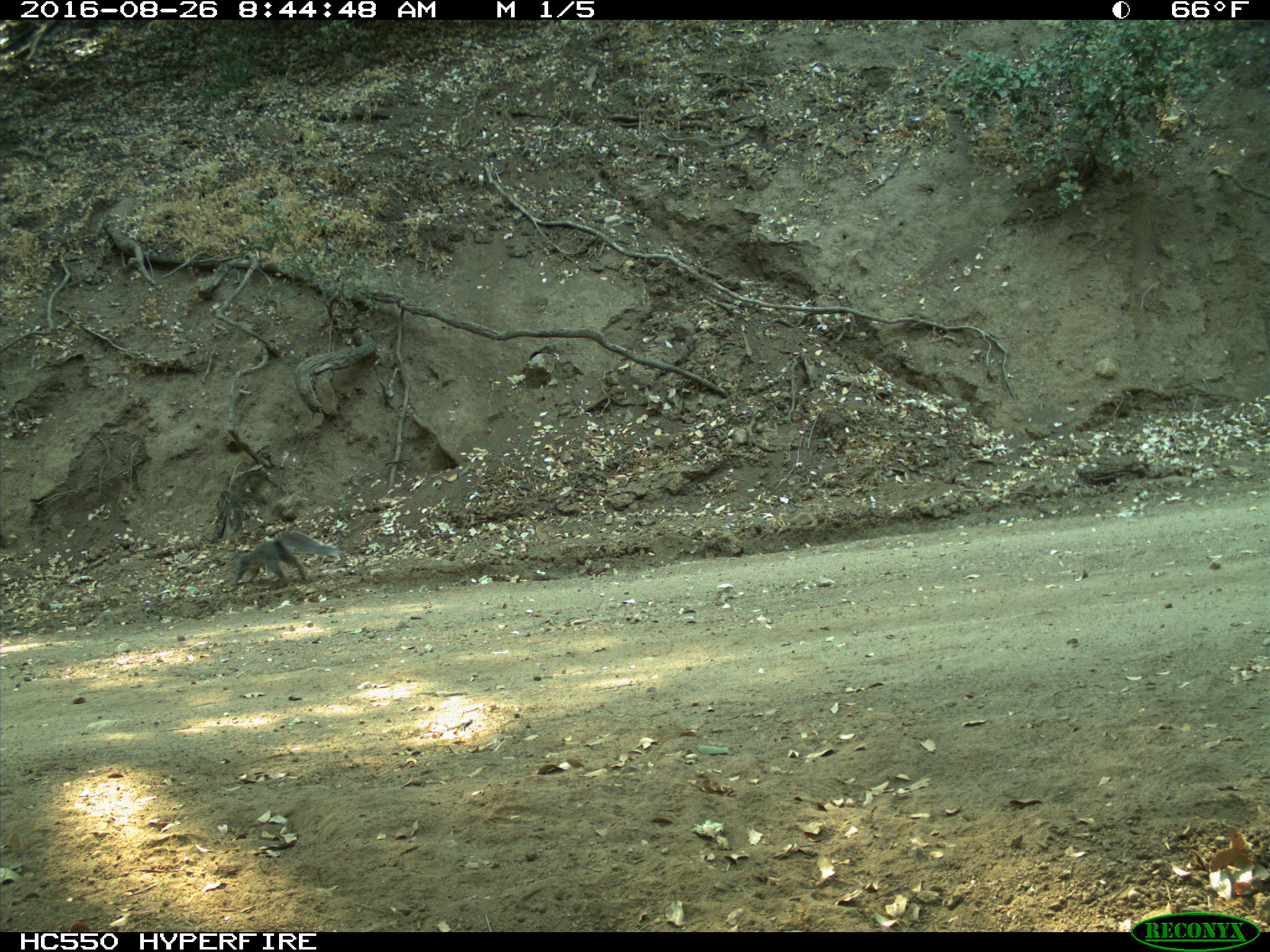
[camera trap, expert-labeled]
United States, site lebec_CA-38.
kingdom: Animalia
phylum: Chordata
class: Mammalia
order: Rodentia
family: Sciuridae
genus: Sciurus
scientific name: Sciurus carolinensis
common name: eastern gray squirrel